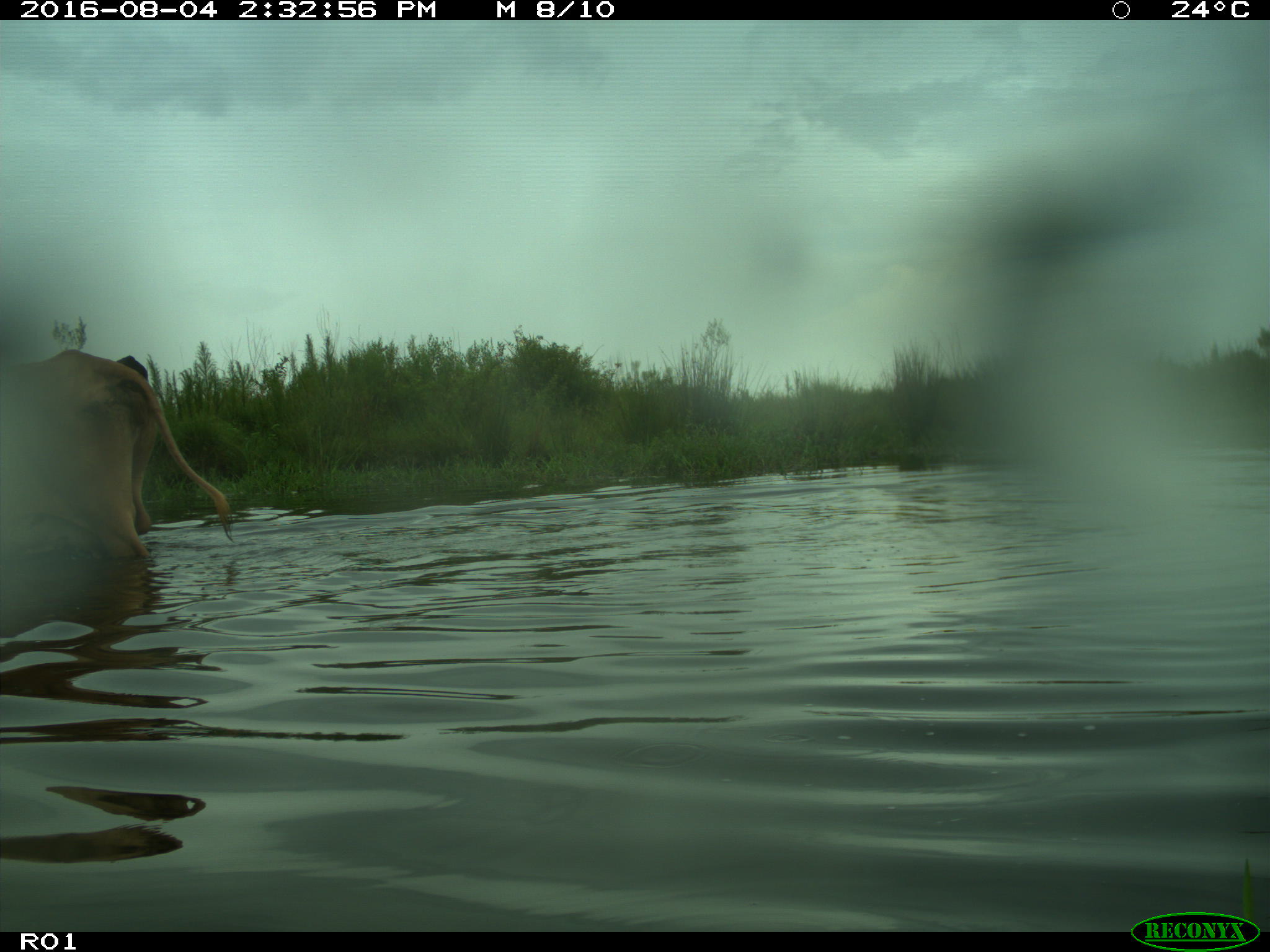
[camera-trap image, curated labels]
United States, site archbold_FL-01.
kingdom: Animalia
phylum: Chordata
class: Mammalia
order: Artiodactyla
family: Bovidae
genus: Bos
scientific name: Bos taurus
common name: domestic cow